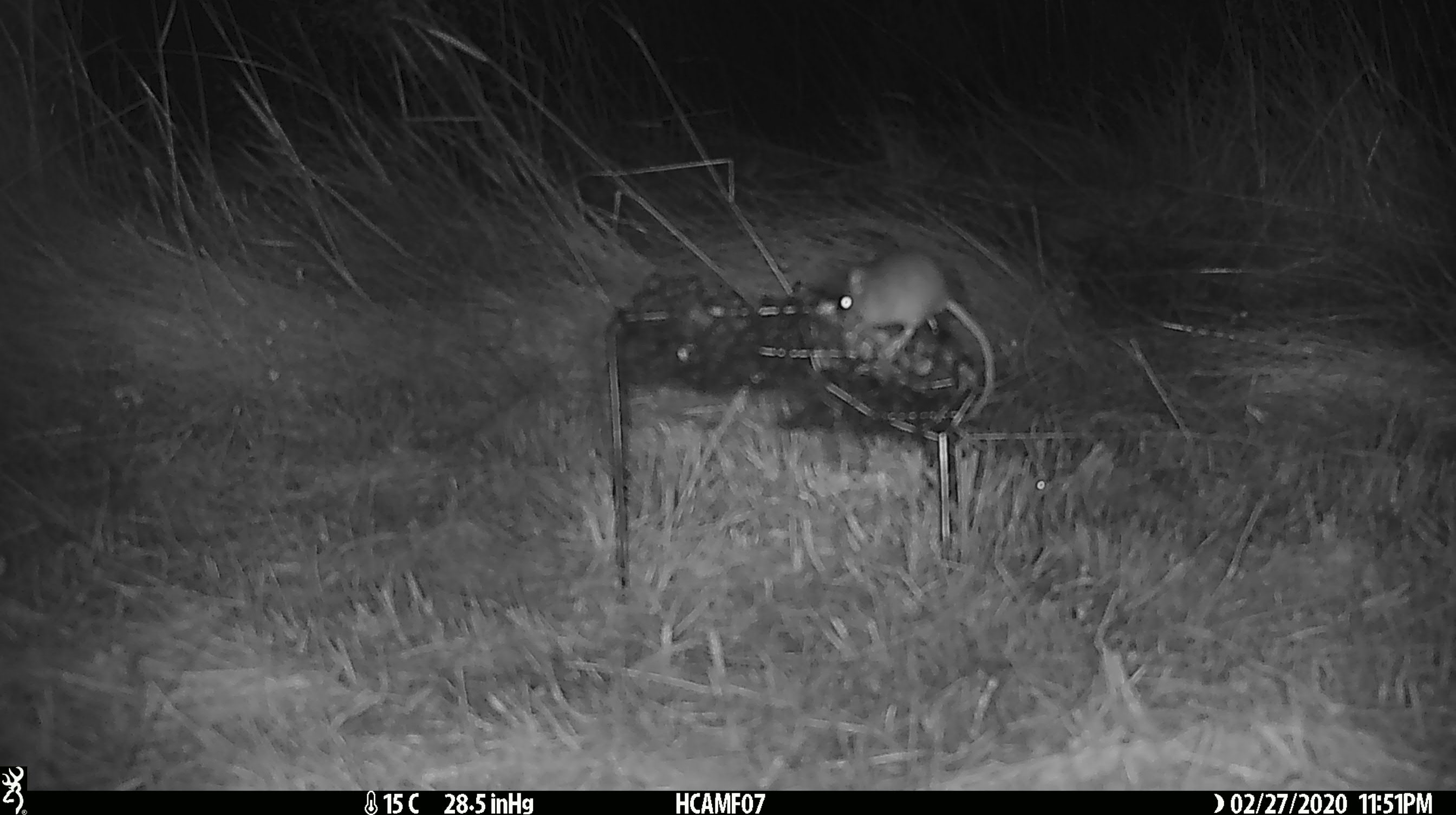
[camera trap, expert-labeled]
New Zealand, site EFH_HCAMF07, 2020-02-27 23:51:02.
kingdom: Animalia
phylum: Chordata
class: Mammalia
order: Rodentia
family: Muridae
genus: Mus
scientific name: Mus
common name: mouse